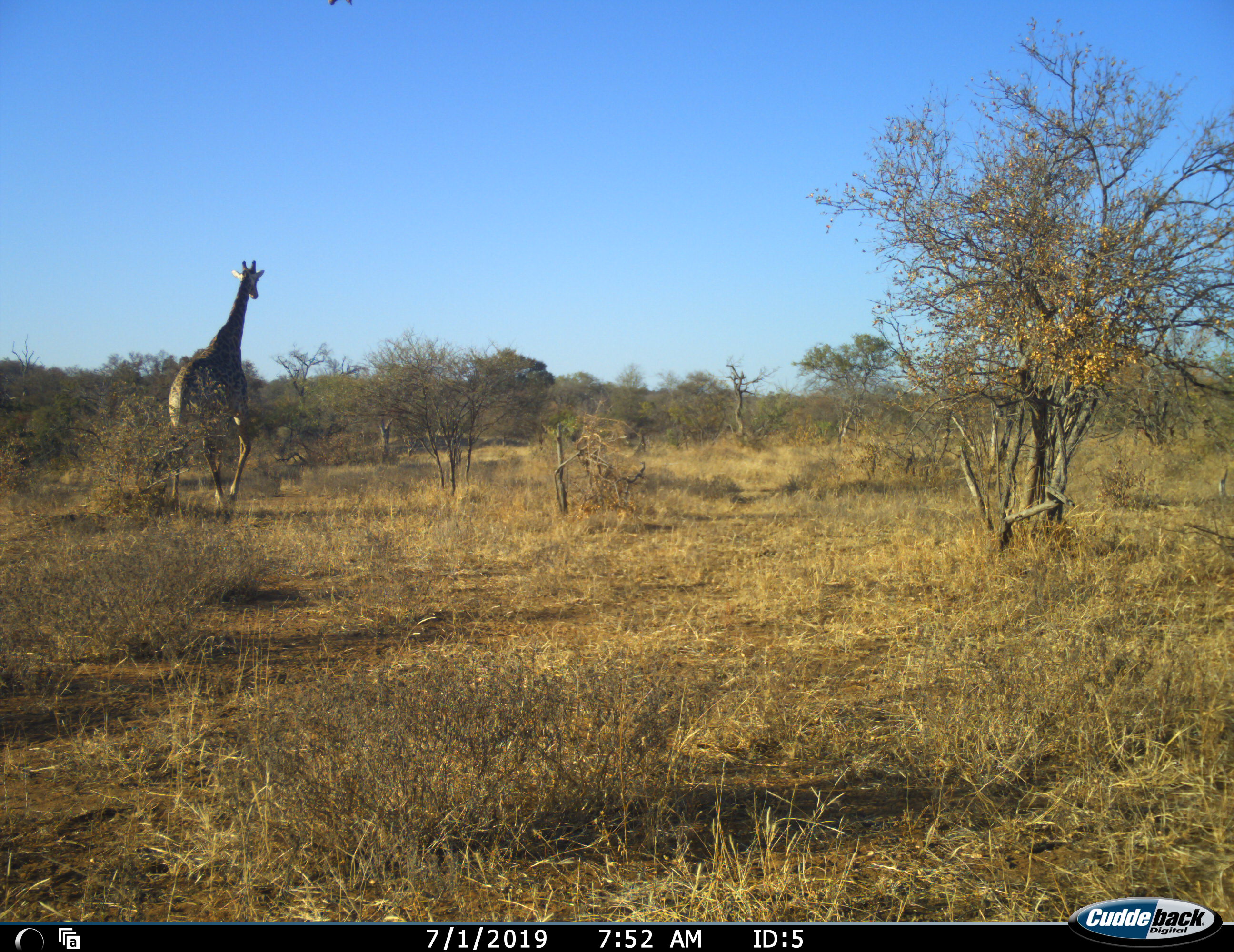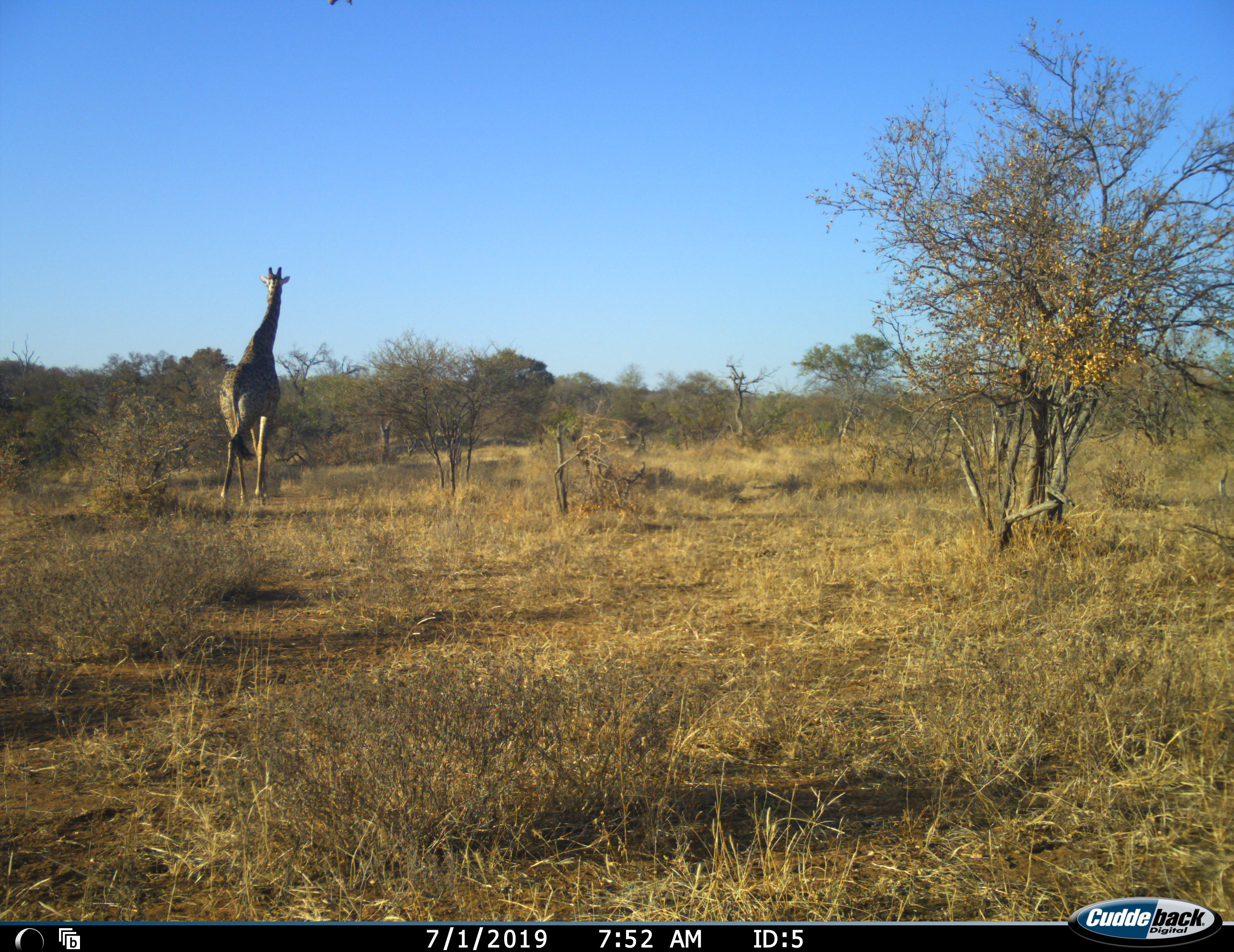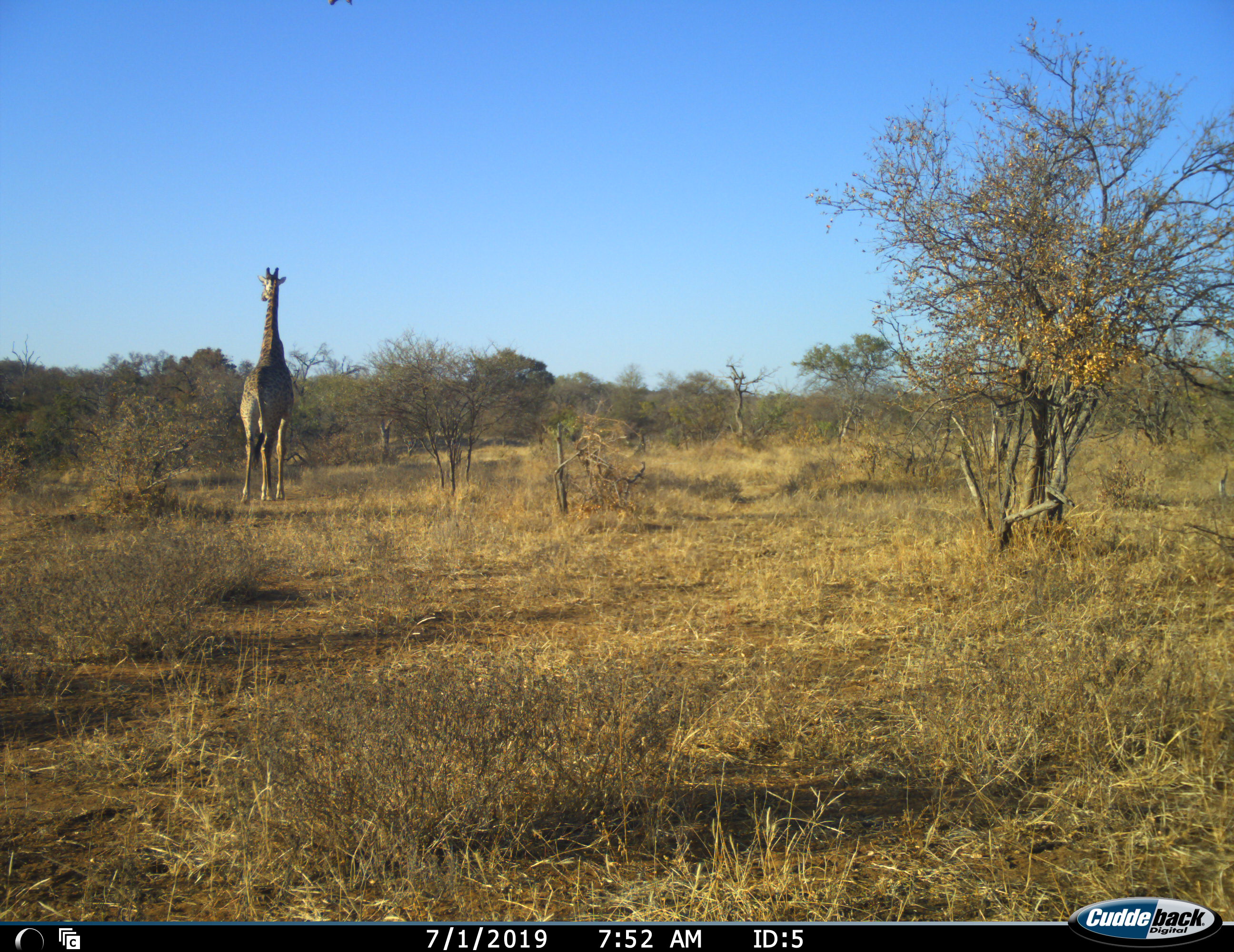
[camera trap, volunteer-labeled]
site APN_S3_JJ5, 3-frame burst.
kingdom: Animalia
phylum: Chordata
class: Mammalia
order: Artiodactyla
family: Giraffidae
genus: Giraffa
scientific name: Giraffa camelopardalis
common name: giraffe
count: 1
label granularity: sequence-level